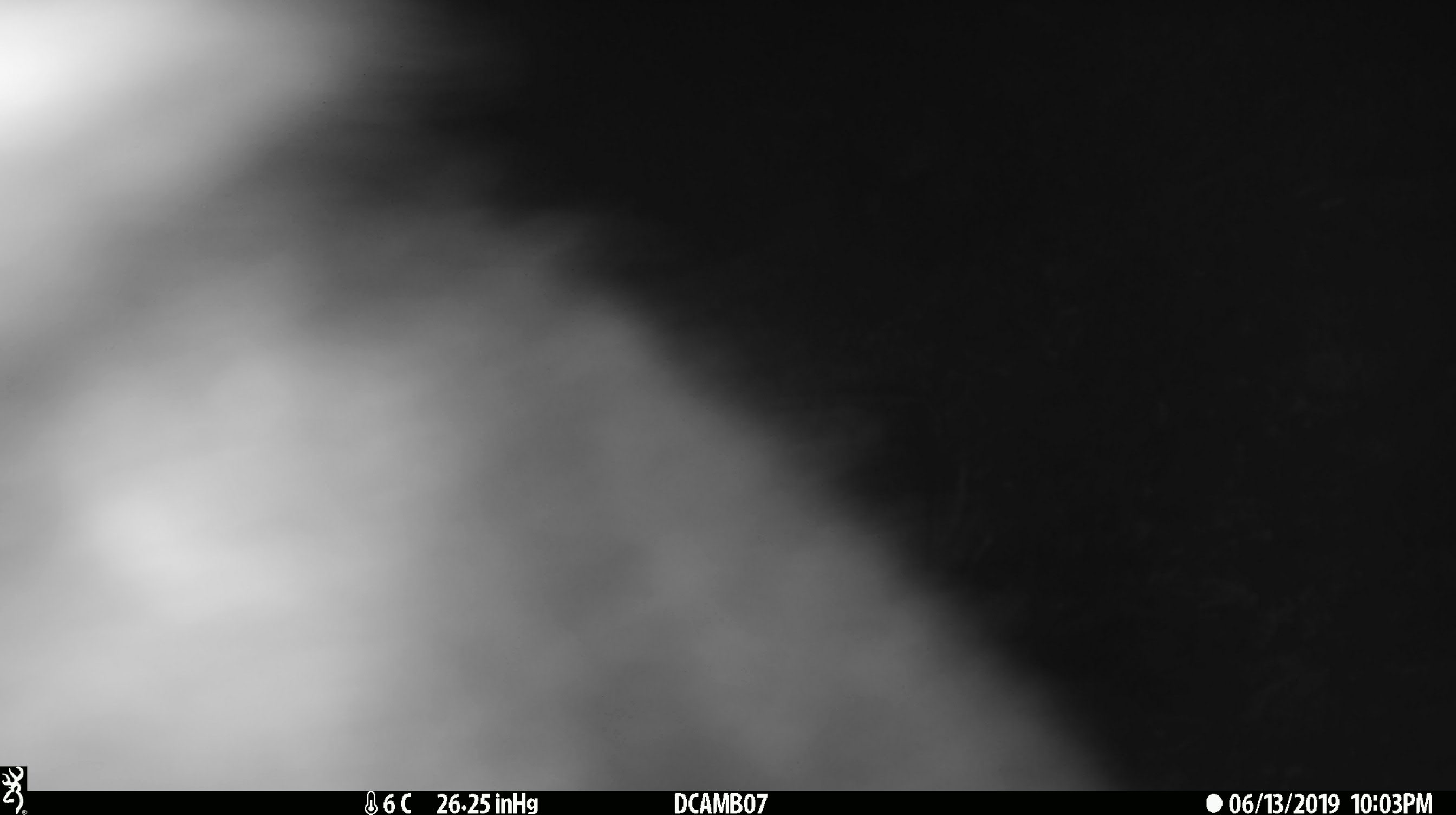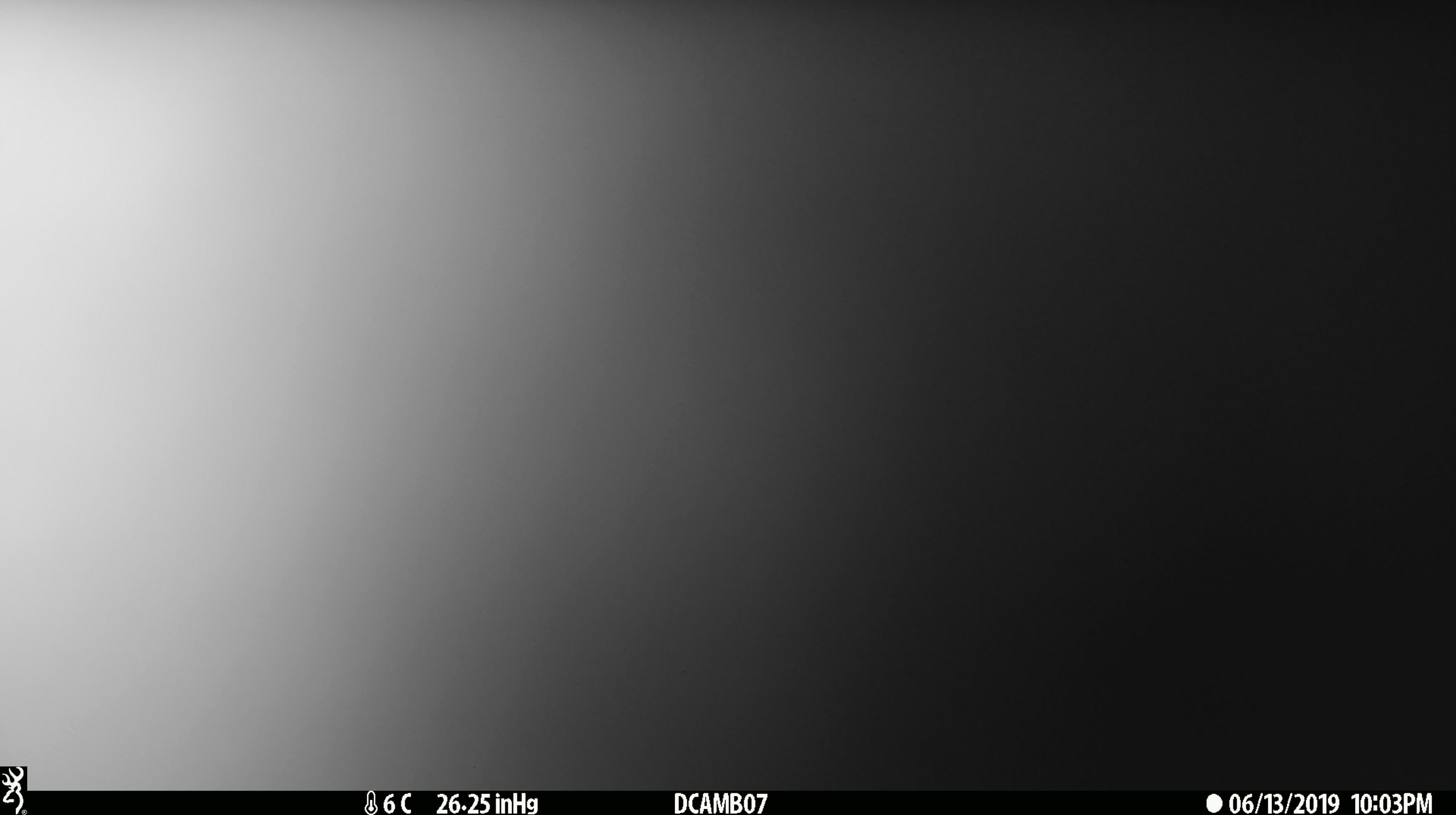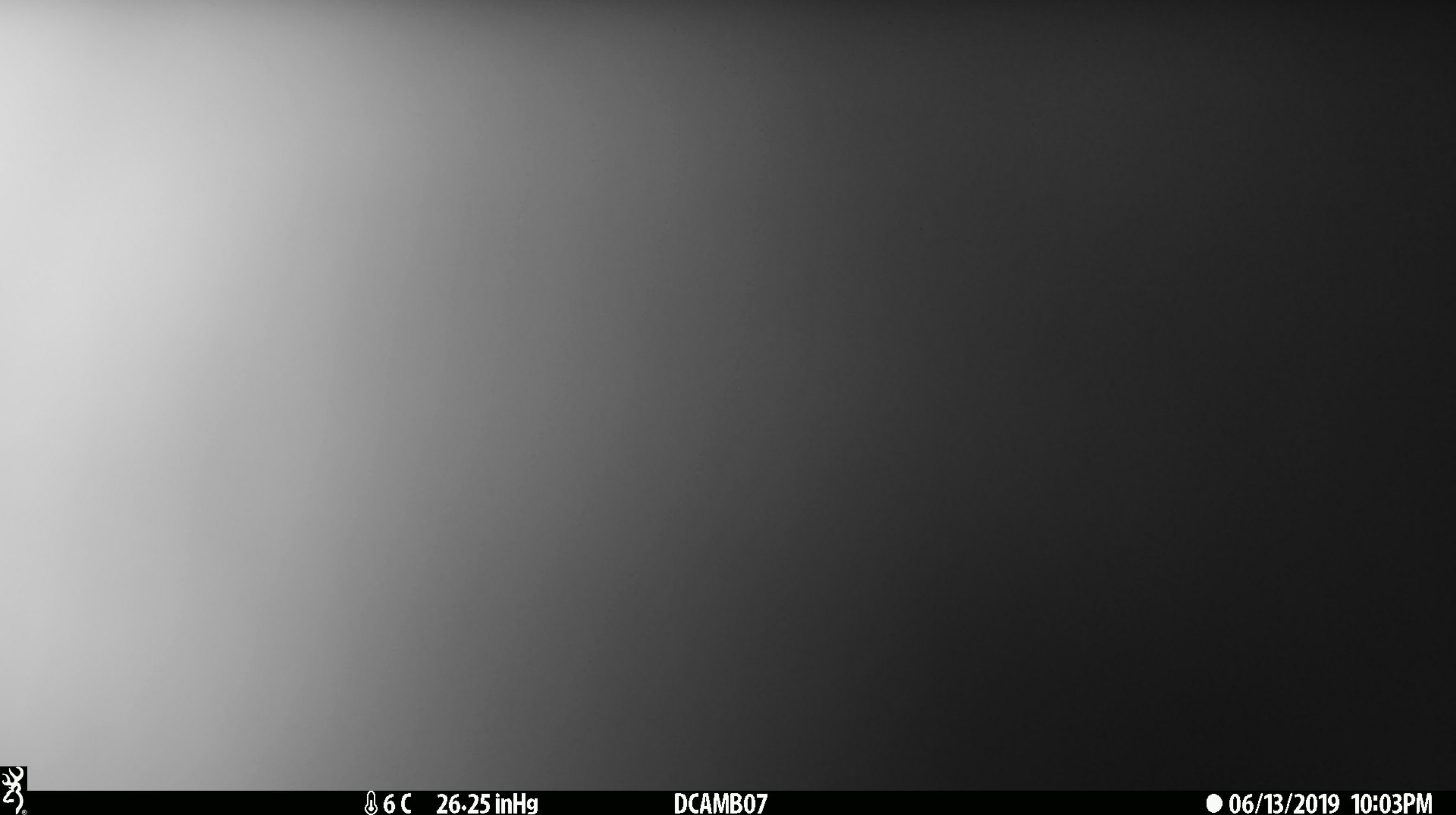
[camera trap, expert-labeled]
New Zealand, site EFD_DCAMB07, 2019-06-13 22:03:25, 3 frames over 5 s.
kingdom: Animalia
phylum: Chordata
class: Mammalia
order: Diprotodontia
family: Phalangeridae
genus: Trichosurus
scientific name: Trichosurus vulpecula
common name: common brushtail possum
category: possum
Possum (common brushtail possum) (Trichosurus vulpecula).